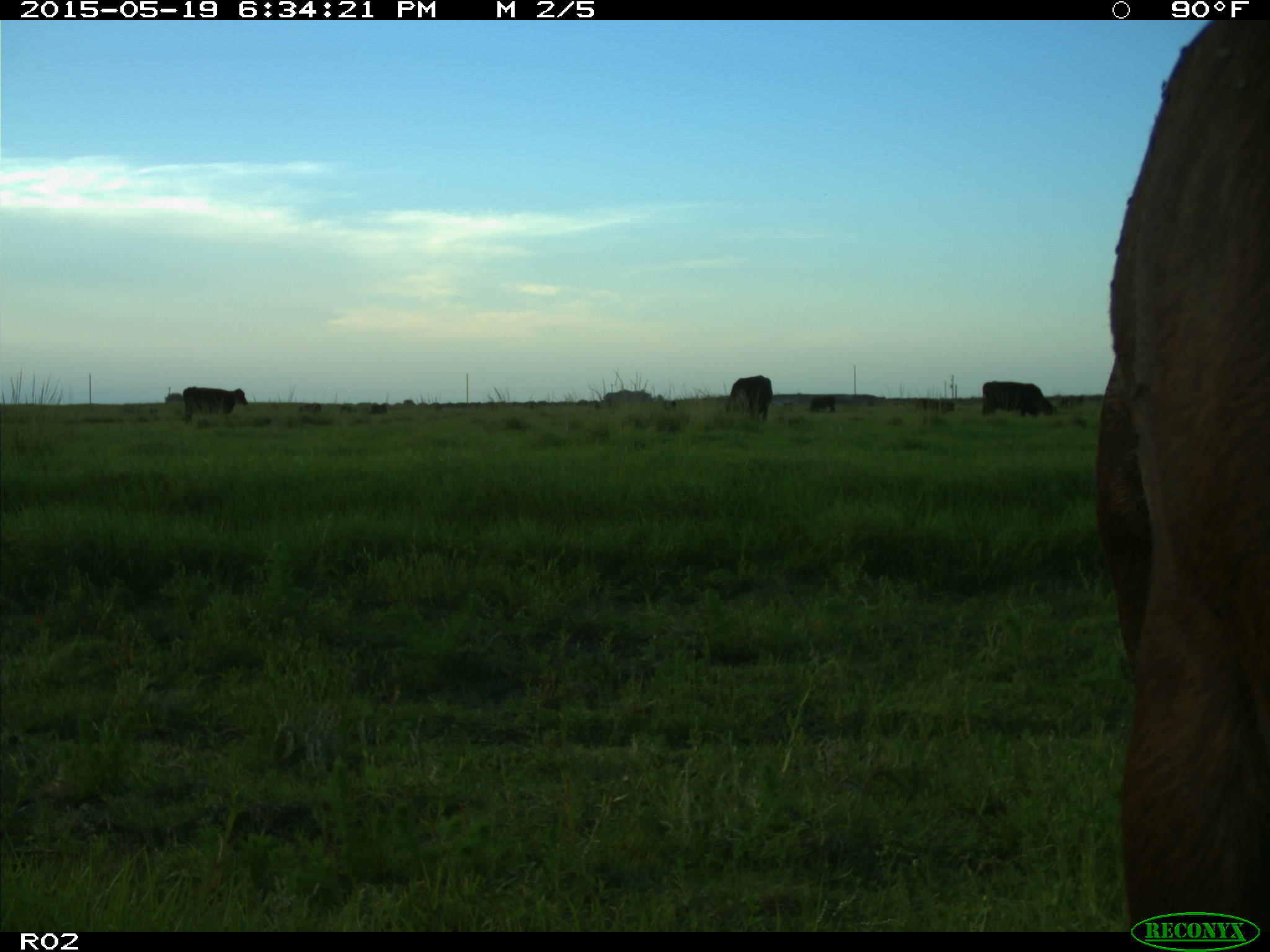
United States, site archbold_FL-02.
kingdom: Animalia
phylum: Chordata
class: Mammalia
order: Artiodactyla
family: Bovidae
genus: Bos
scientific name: Bos taurus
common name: domestic cow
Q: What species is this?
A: Bos taurus (domestic cow).